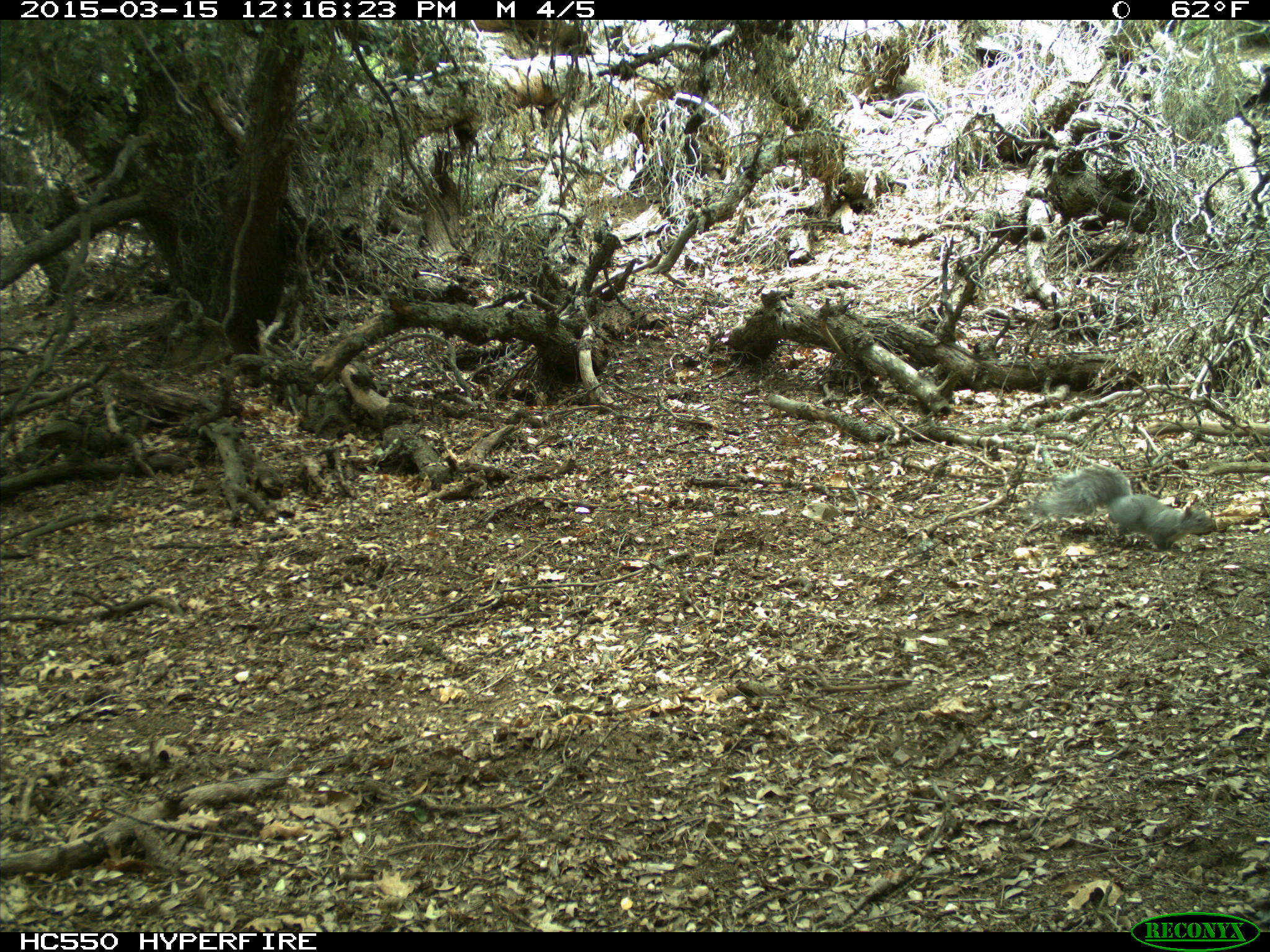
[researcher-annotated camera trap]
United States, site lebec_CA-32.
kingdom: Animalia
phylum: Chordata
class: Mammalia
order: Rodentia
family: Sciuridae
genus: Sciurus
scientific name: Sciurus carolinensis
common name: eastern gray squirrel